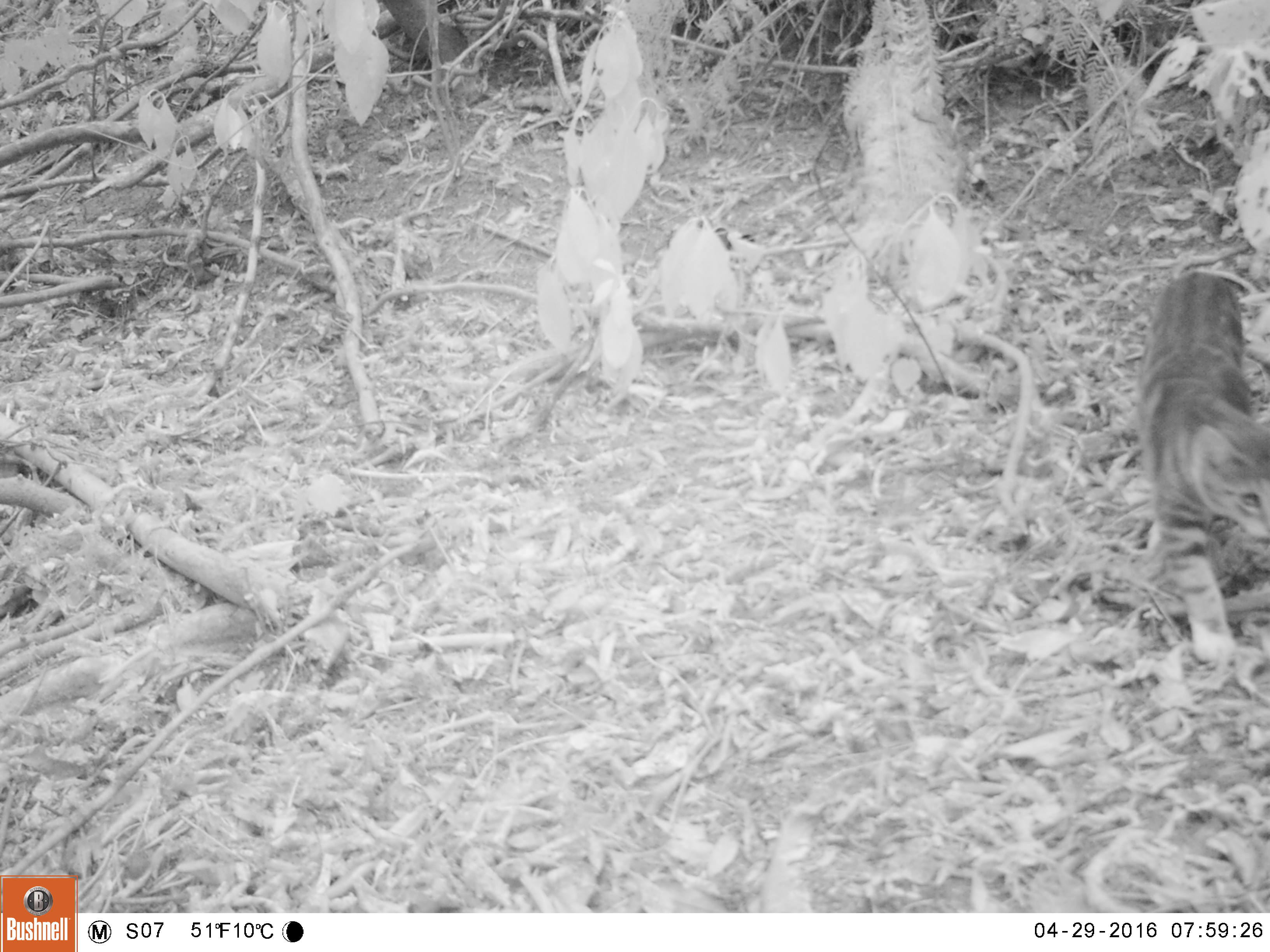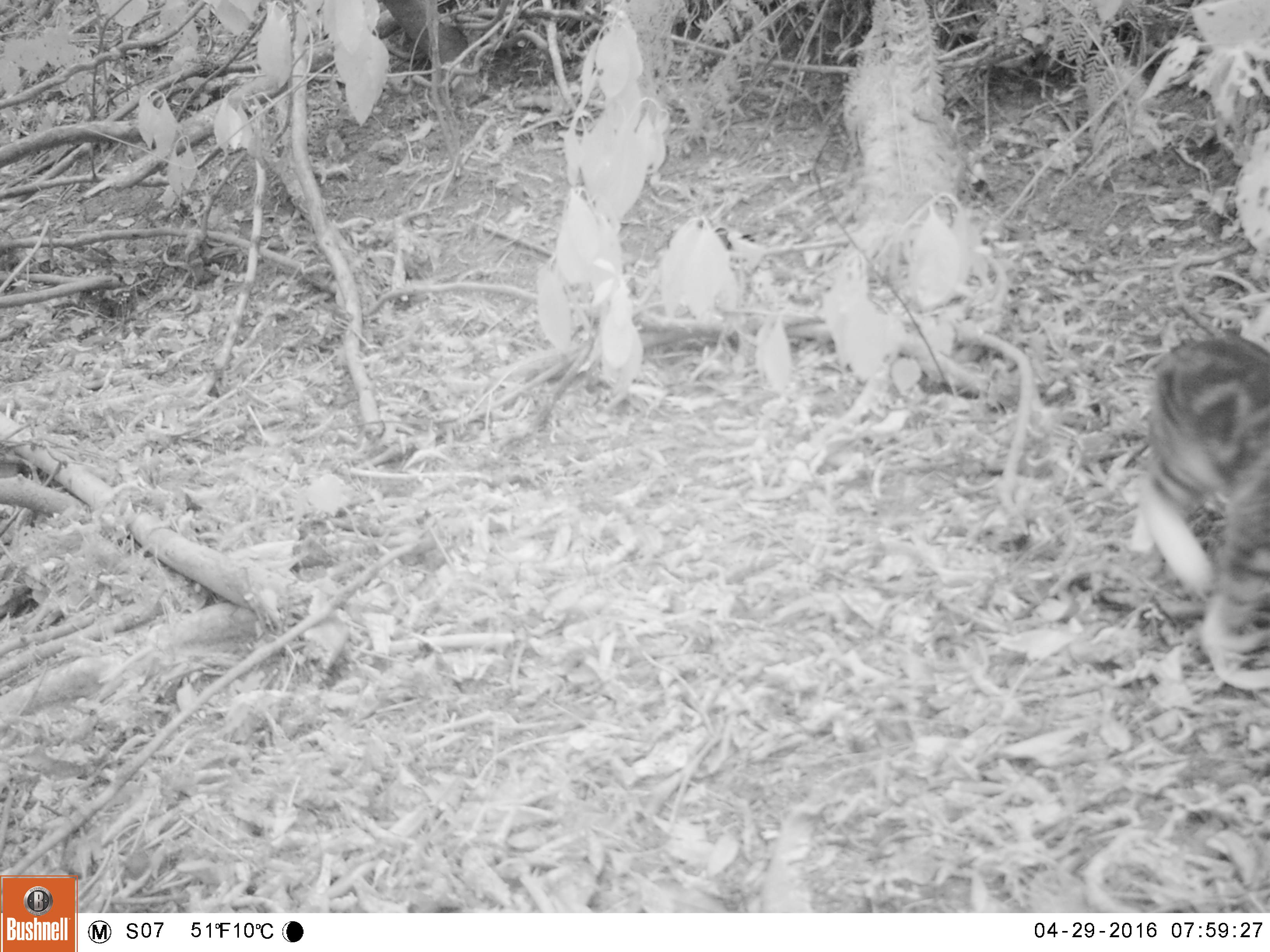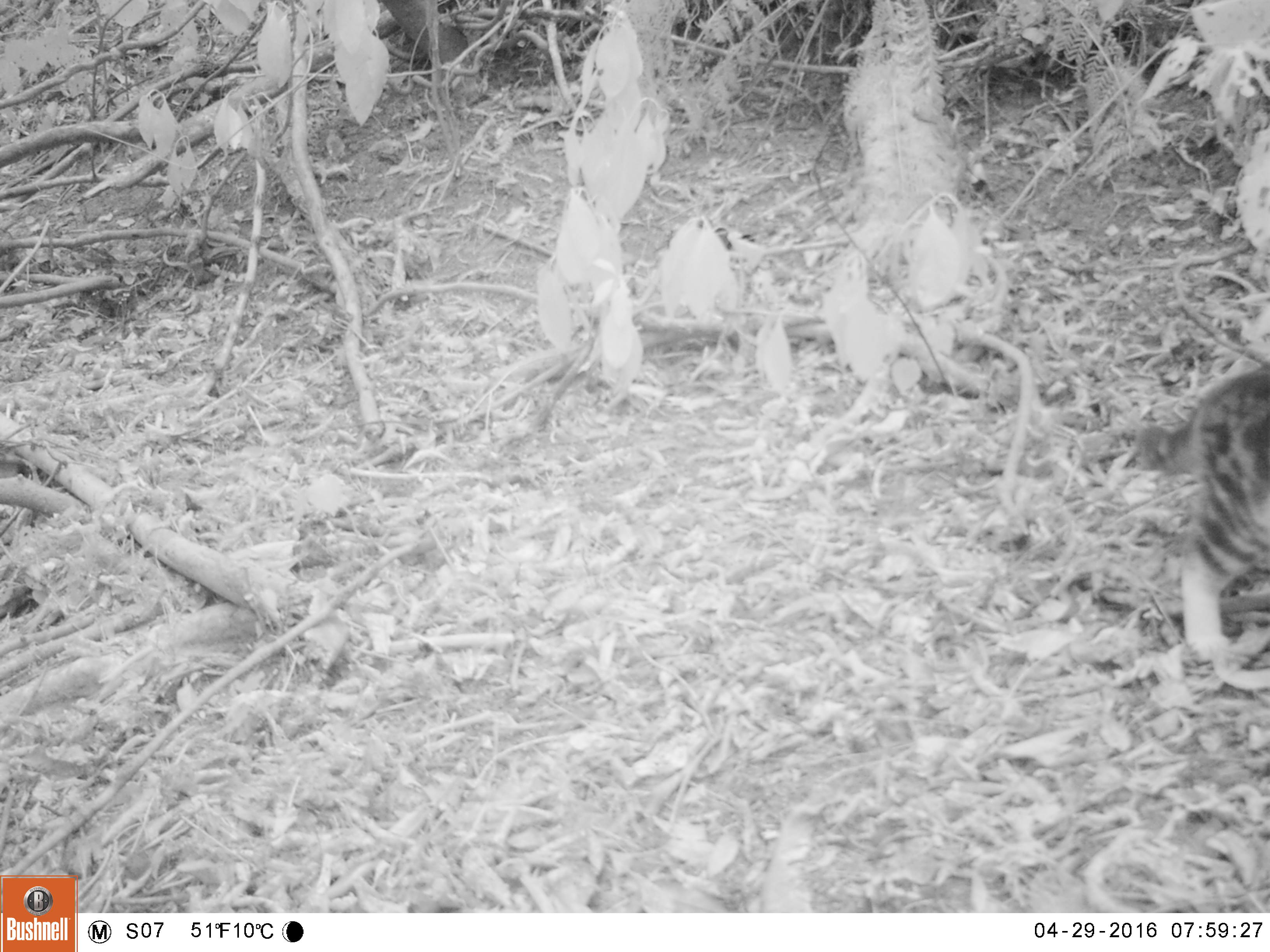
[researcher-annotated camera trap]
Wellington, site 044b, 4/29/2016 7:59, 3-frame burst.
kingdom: Animalia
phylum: Chordata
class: Mammalia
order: Carnivora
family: Felidae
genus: Felis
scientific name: Felis catus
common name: cat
Cat (Felis catus).